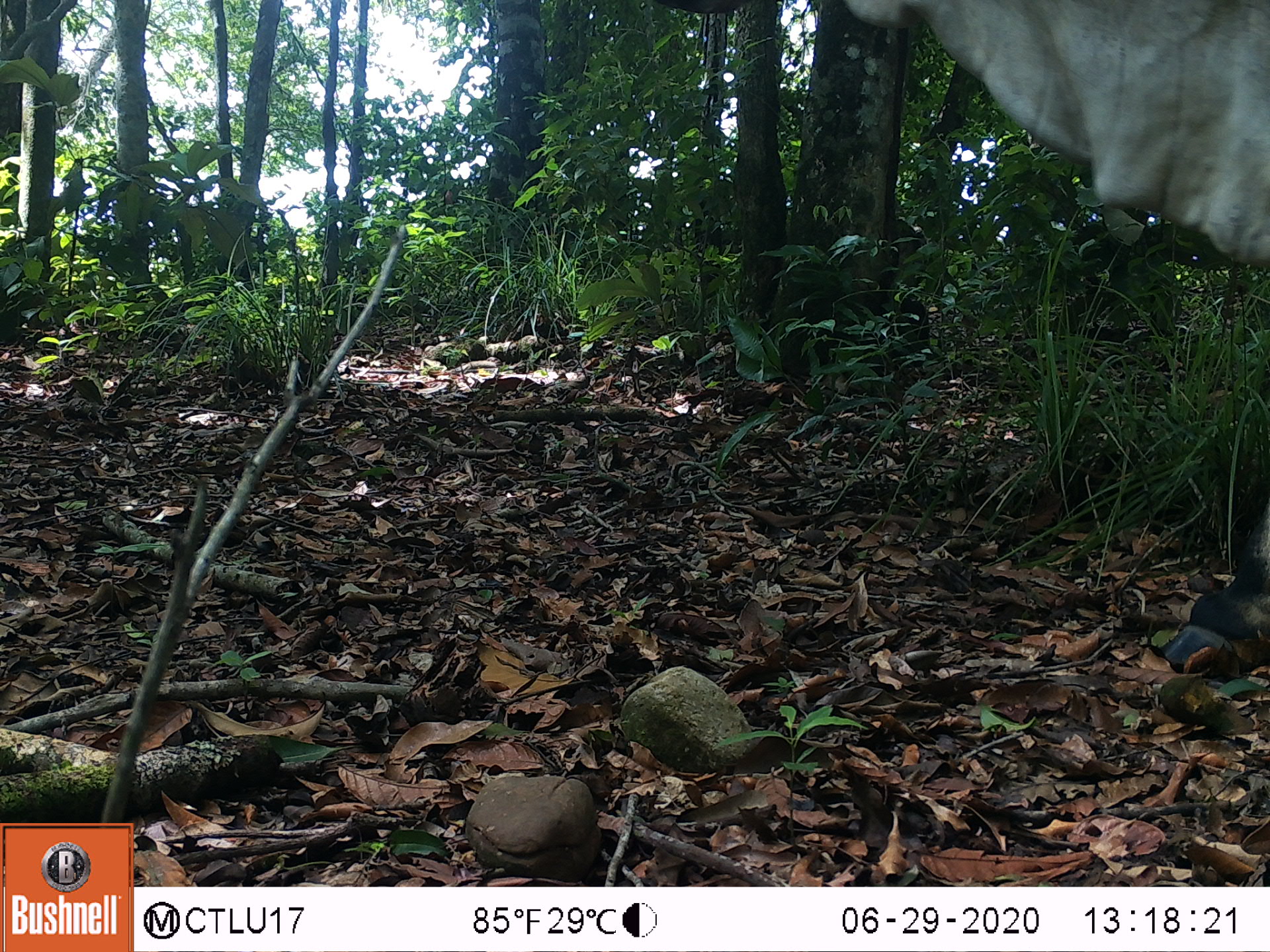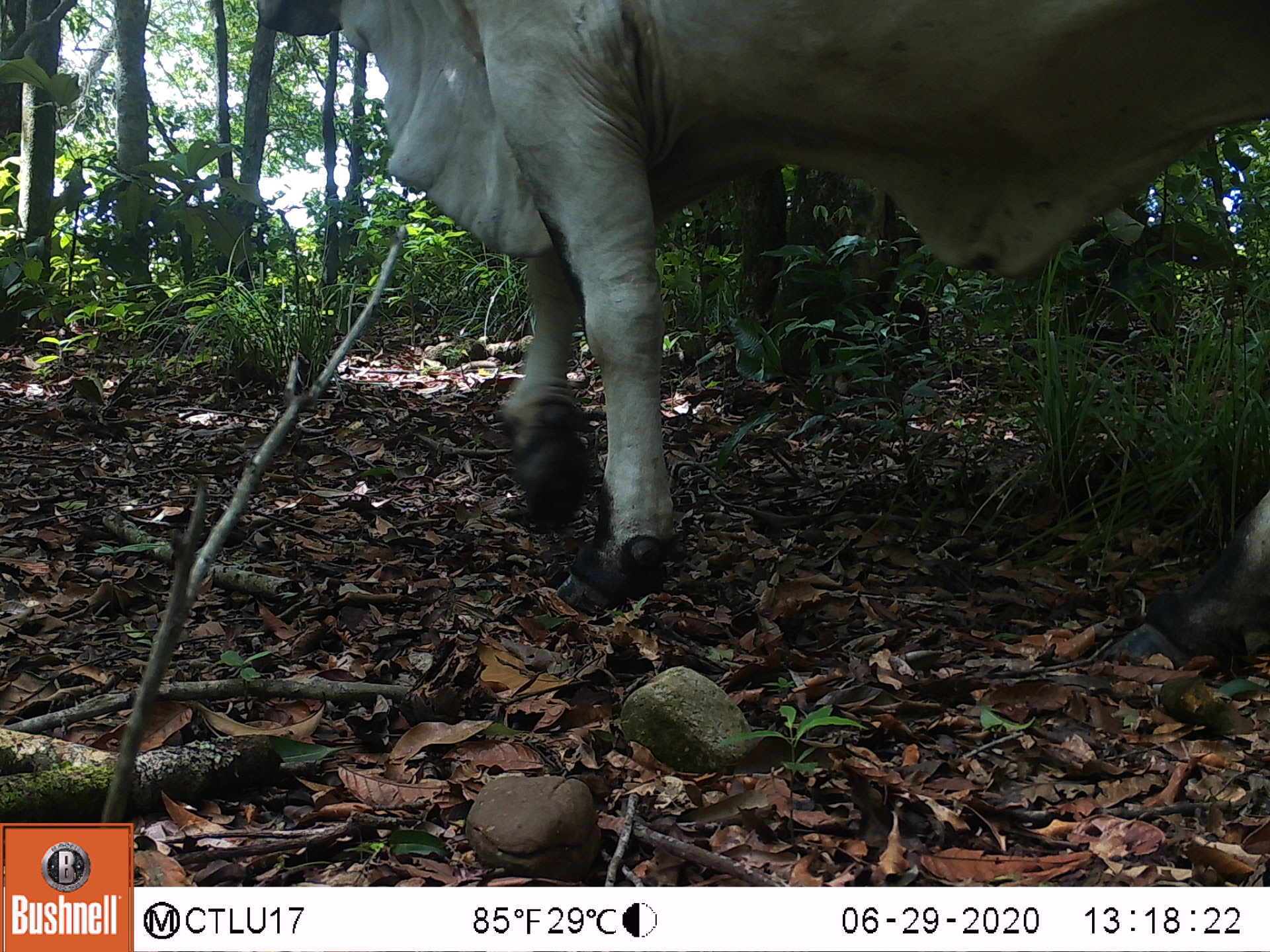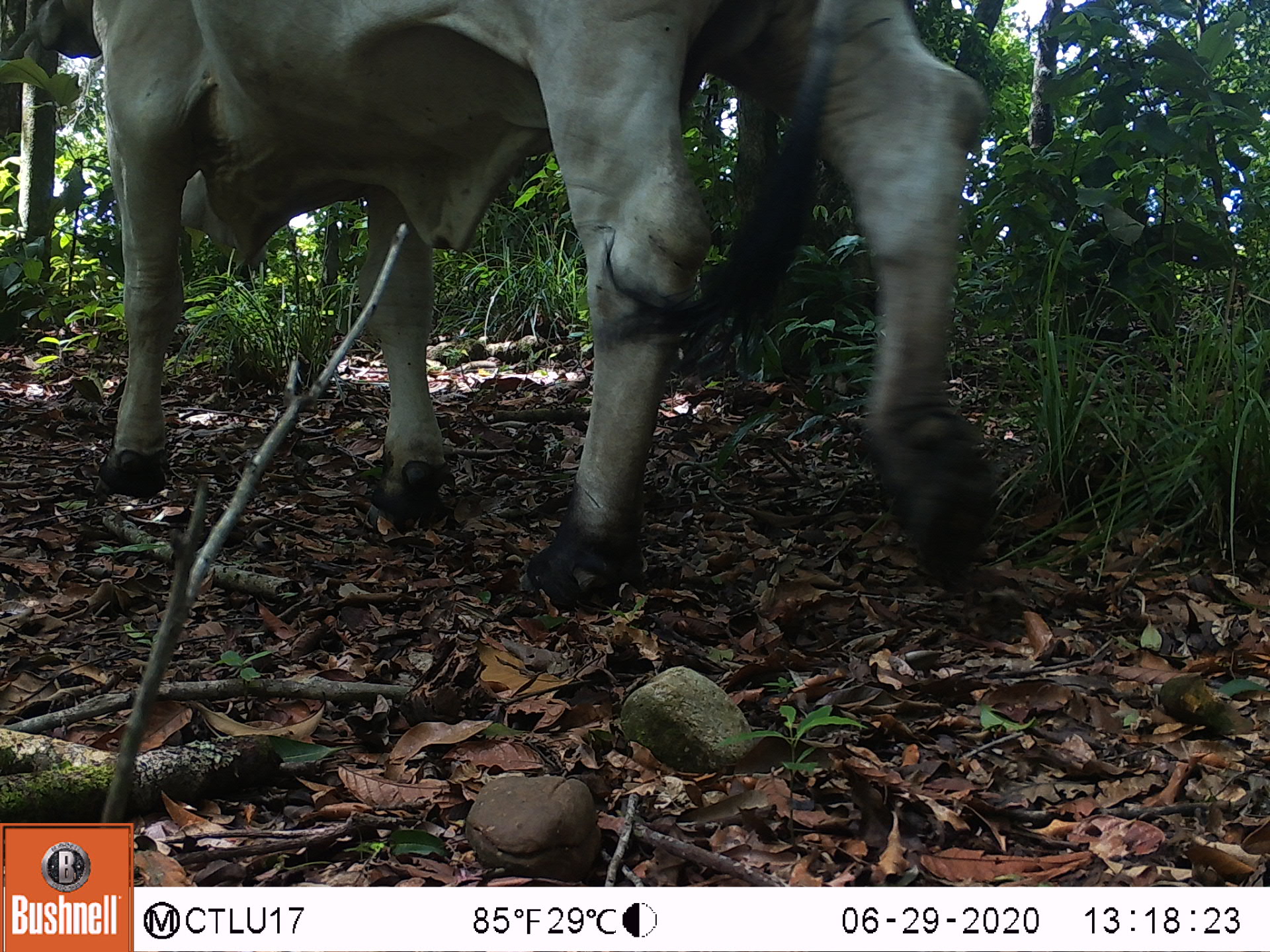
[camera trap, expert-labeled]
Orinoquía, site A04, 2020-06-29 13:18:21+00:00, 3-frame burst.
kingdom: Animalia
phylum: Chordata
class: Mammalia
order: Artiodactyla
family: Bovidae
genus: Bos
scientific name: Bos taurus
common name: cow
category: cattle